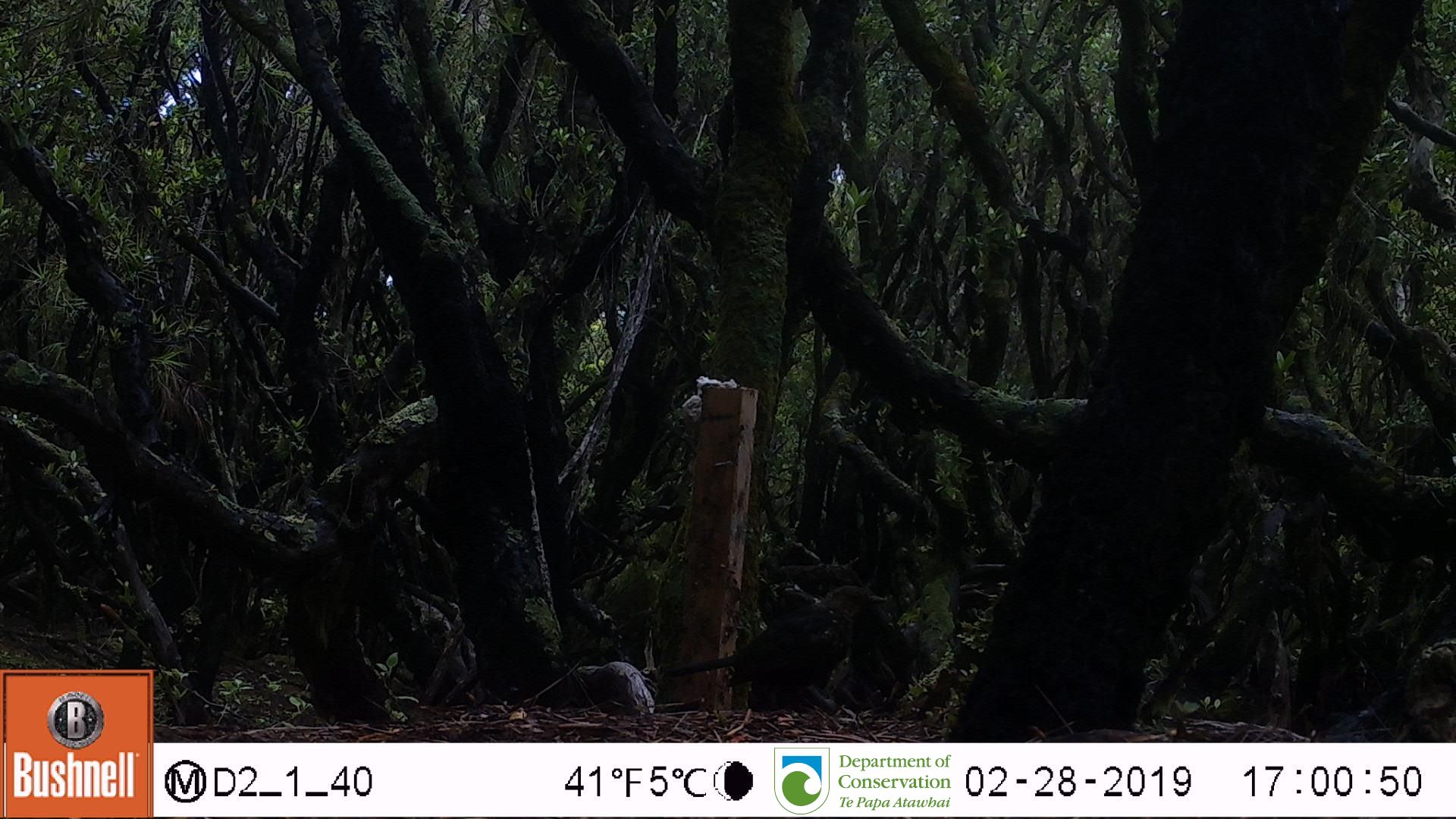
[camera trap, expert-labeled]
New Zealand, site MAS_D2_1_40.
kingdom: Animalia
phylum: Chordata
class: Aves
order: Passeriformes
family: Turdidae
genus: Turdus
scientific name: Turdus merula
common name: eurasian blackbird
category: blackbird